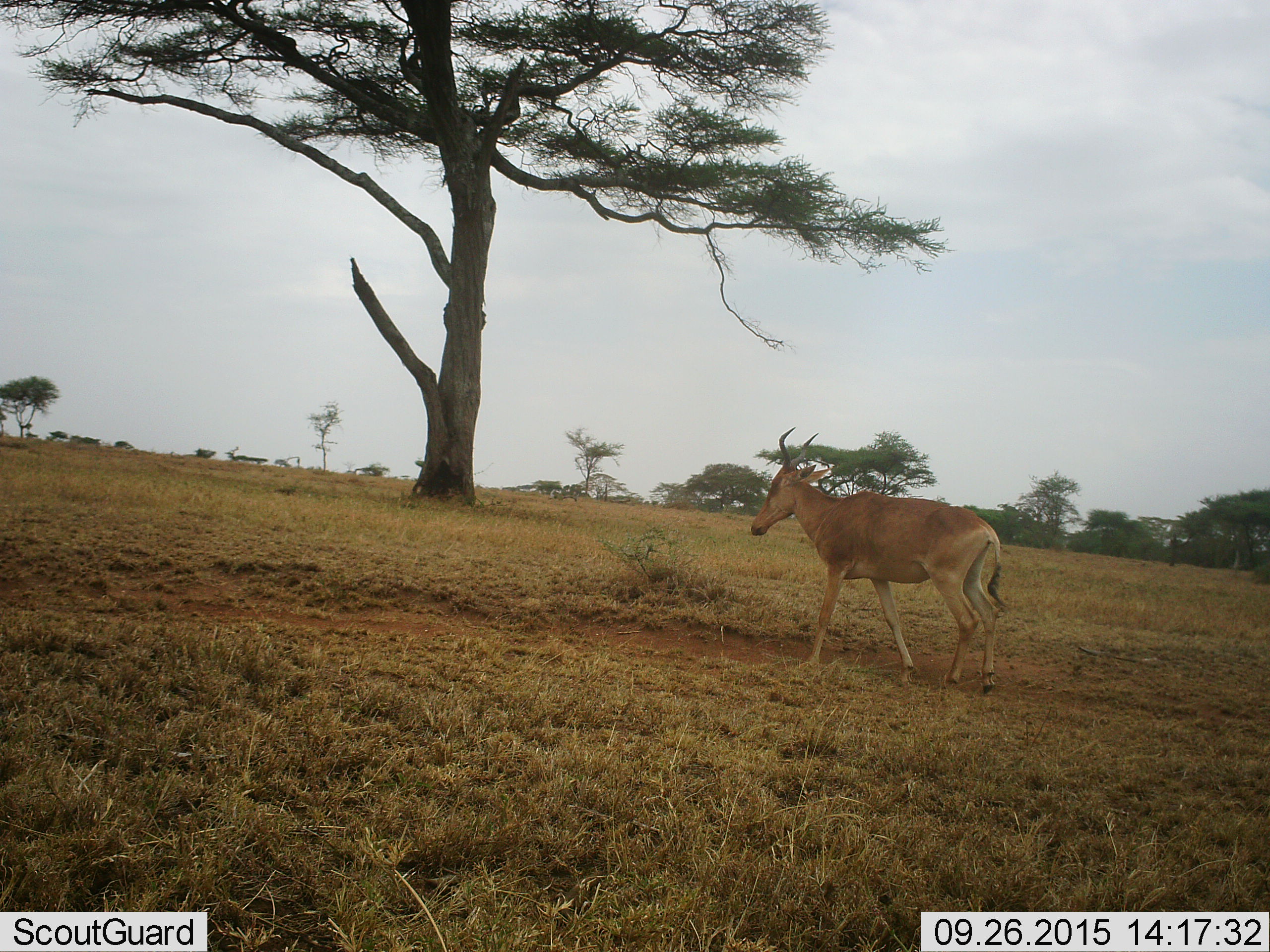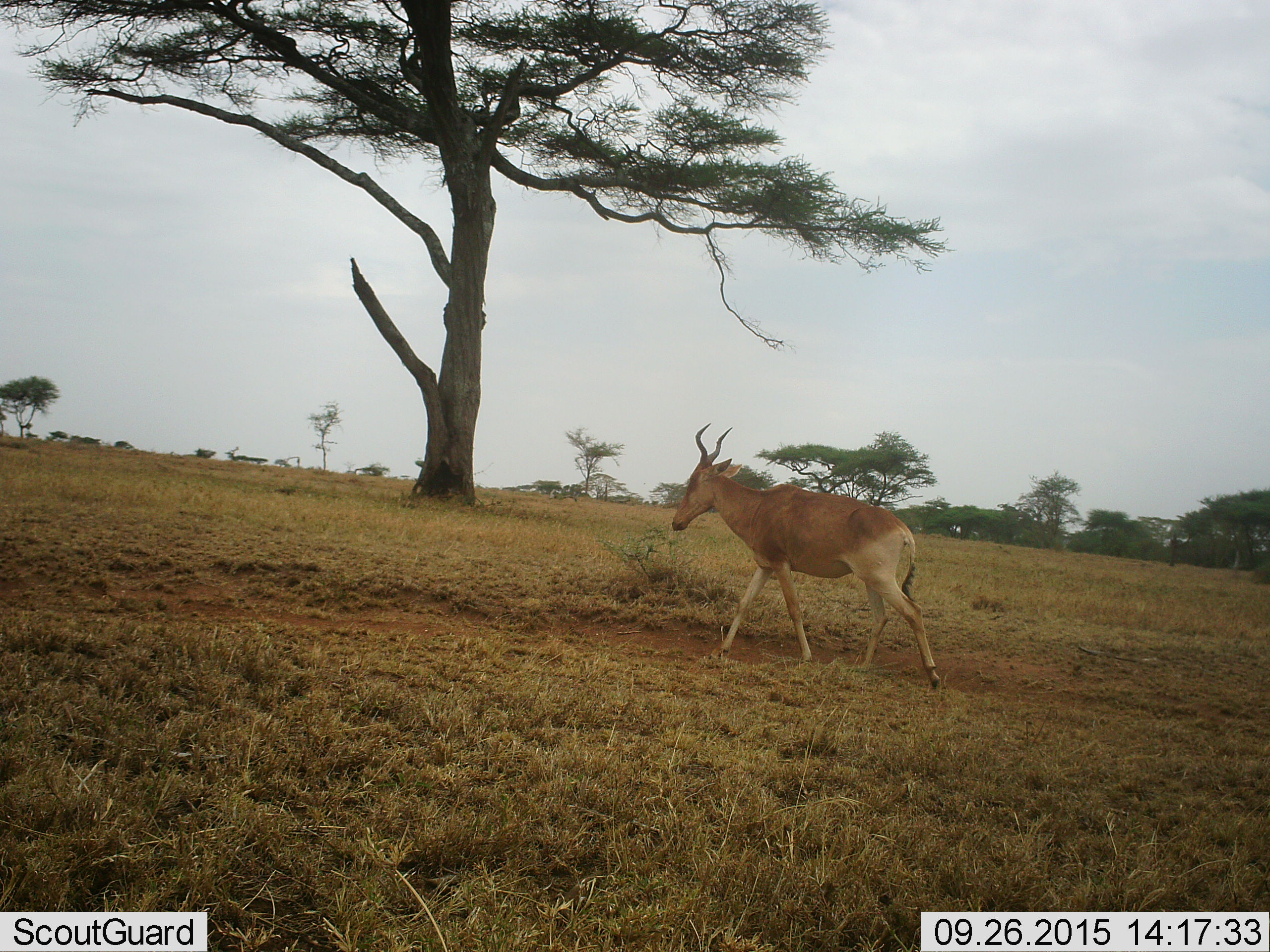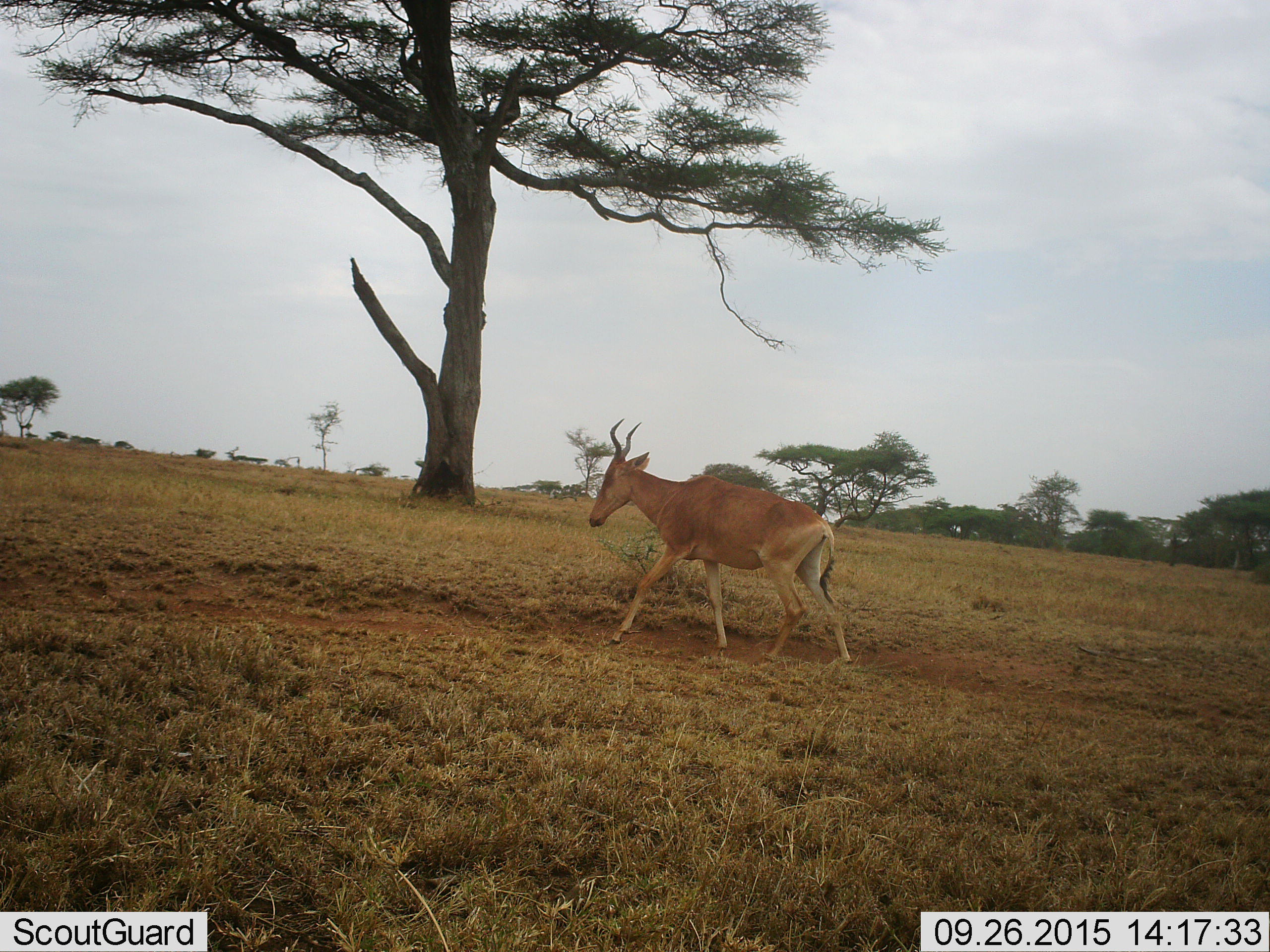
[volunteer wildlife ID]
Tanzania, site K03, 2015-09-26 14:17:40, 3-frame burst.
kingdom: Animalia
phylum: Chordata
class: Mammalia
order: Artiodactyla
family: Bovidae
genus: Alcelaphus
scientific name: Alcelaphus buselaphus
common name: hartebeest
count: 1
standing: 17%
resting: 0%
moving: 83%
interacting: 0%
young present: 0%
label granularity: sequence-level